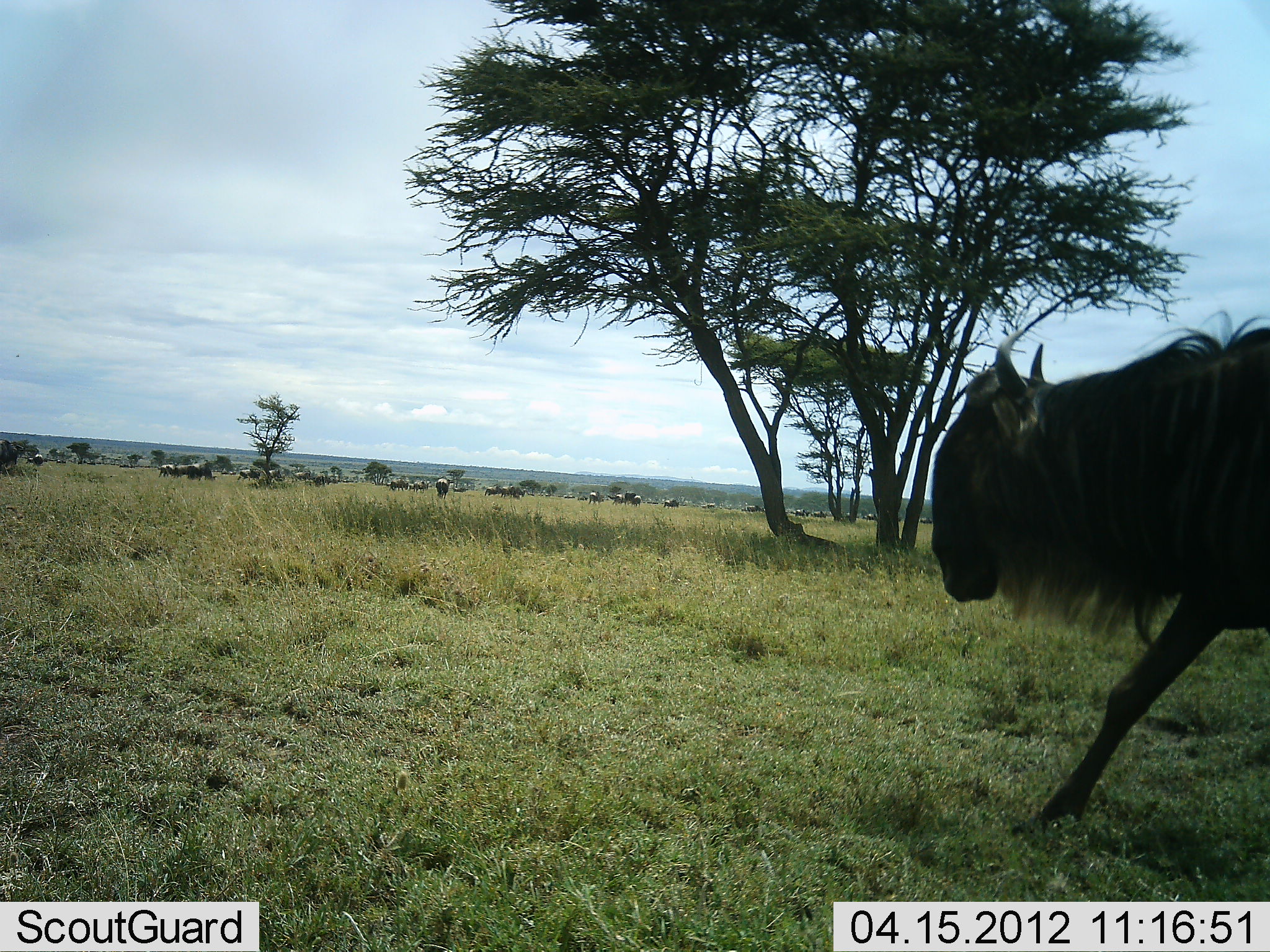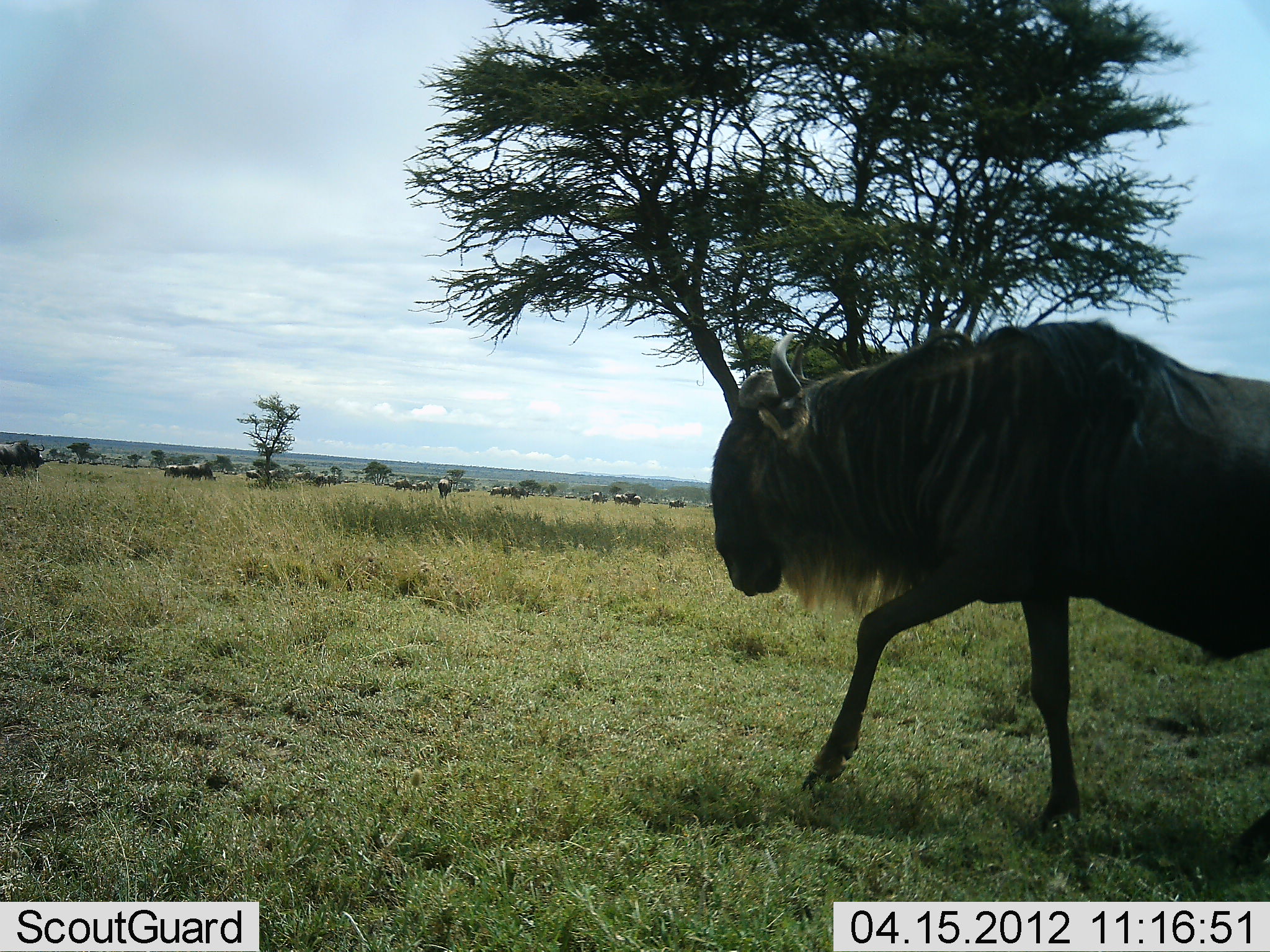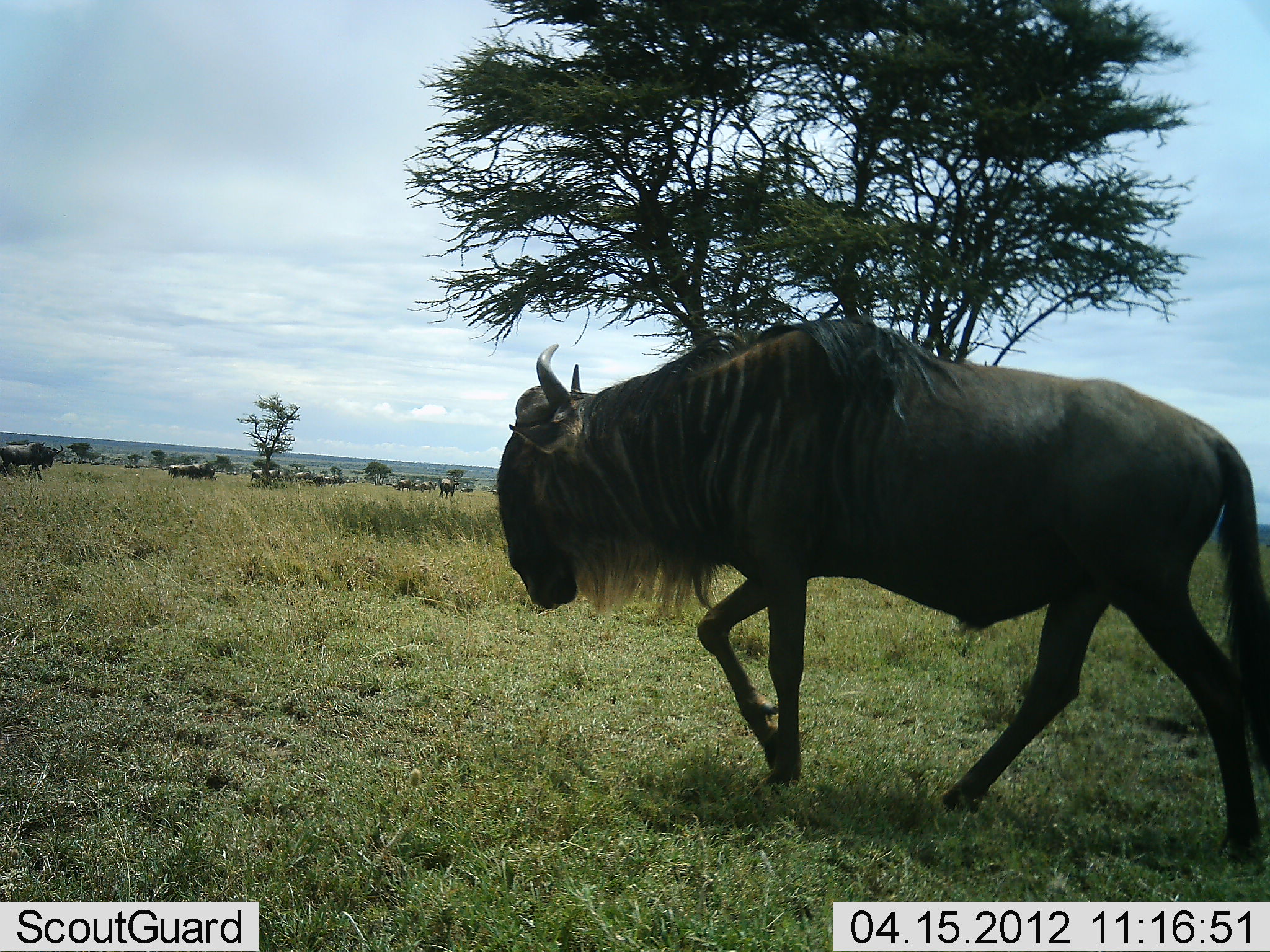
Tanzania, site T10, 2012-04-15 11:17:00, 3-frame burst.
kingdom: Animalia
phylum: Chordata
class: Mammalia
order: Artiodactyla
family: Bovidae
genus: Connochaetes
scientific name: Connochaetes taurinus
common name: blue wildebeest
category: wildebeest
Wildebeest (blue wildebeest) (Connochaetes taurinus), count 11-50. Behavior (volunteer vote fractions): standing 27%, resting 0%, moving 82%, interacting 0%. Young present (vote fraction): 0%. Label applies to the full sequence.